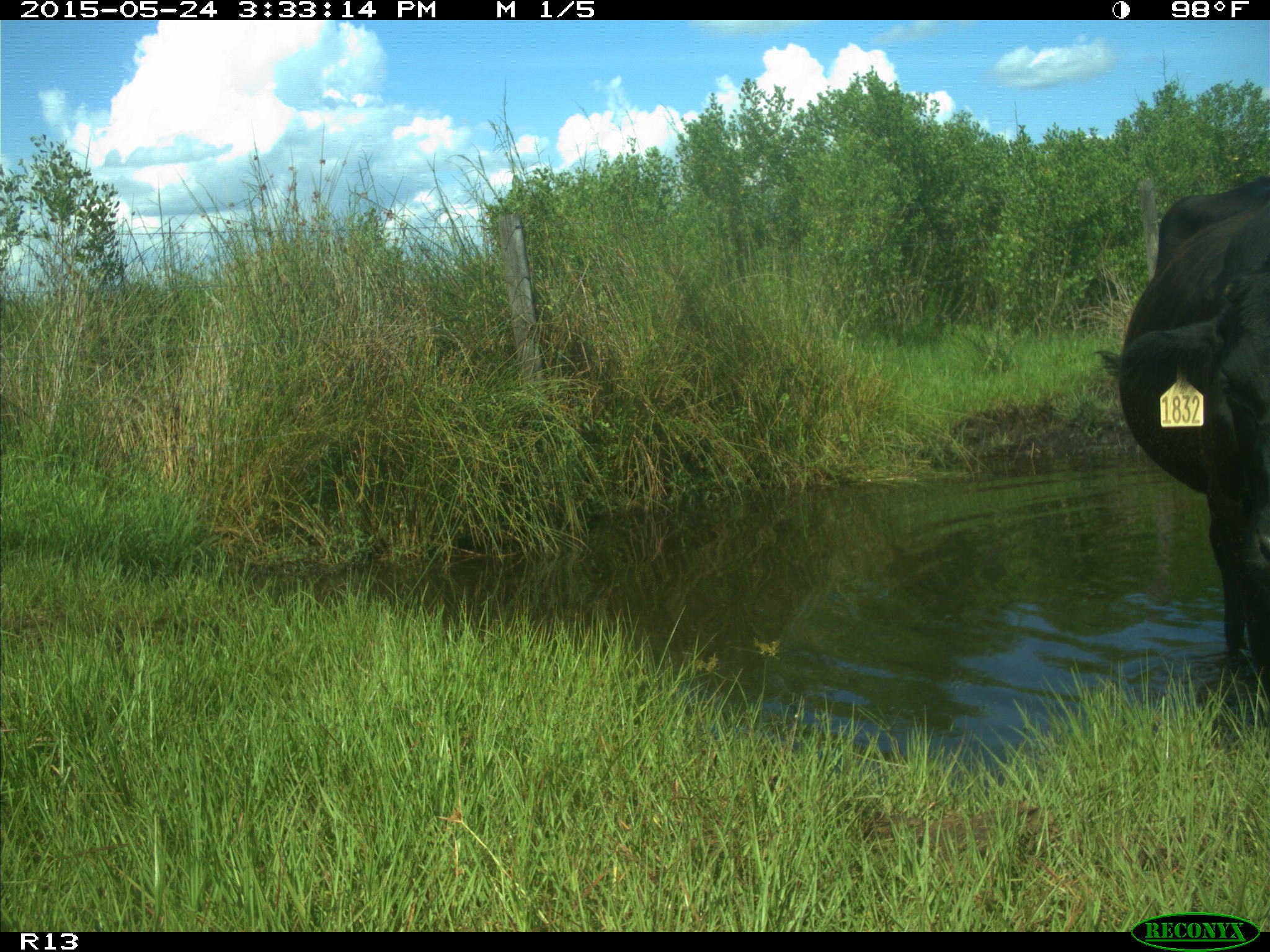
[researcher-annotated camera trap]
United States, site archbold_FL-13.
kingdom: Animalia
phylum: Chordata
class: Mammalia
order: Artiodactyla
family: Bovidae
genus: Bos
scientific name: Bos taurus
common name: domestic cow